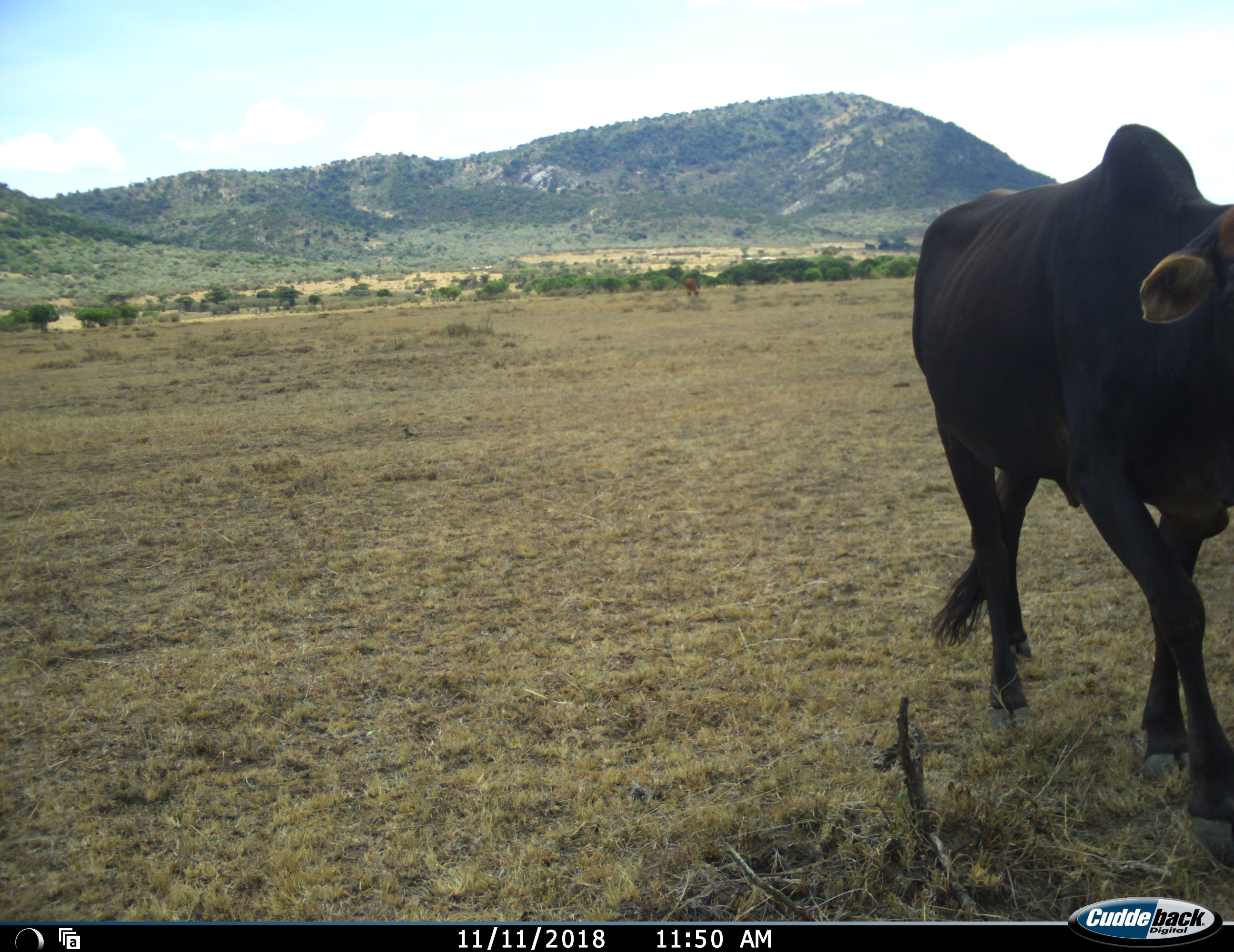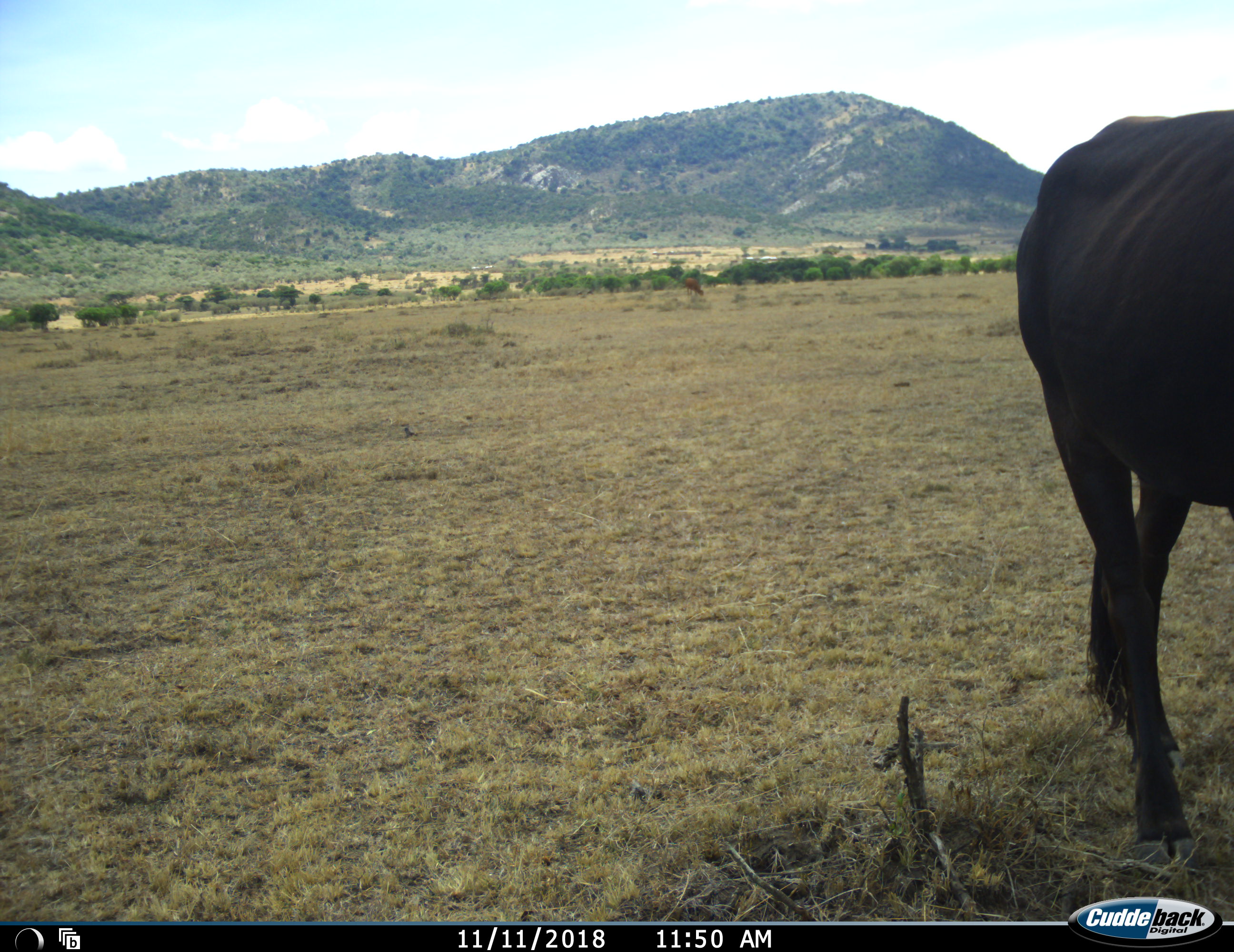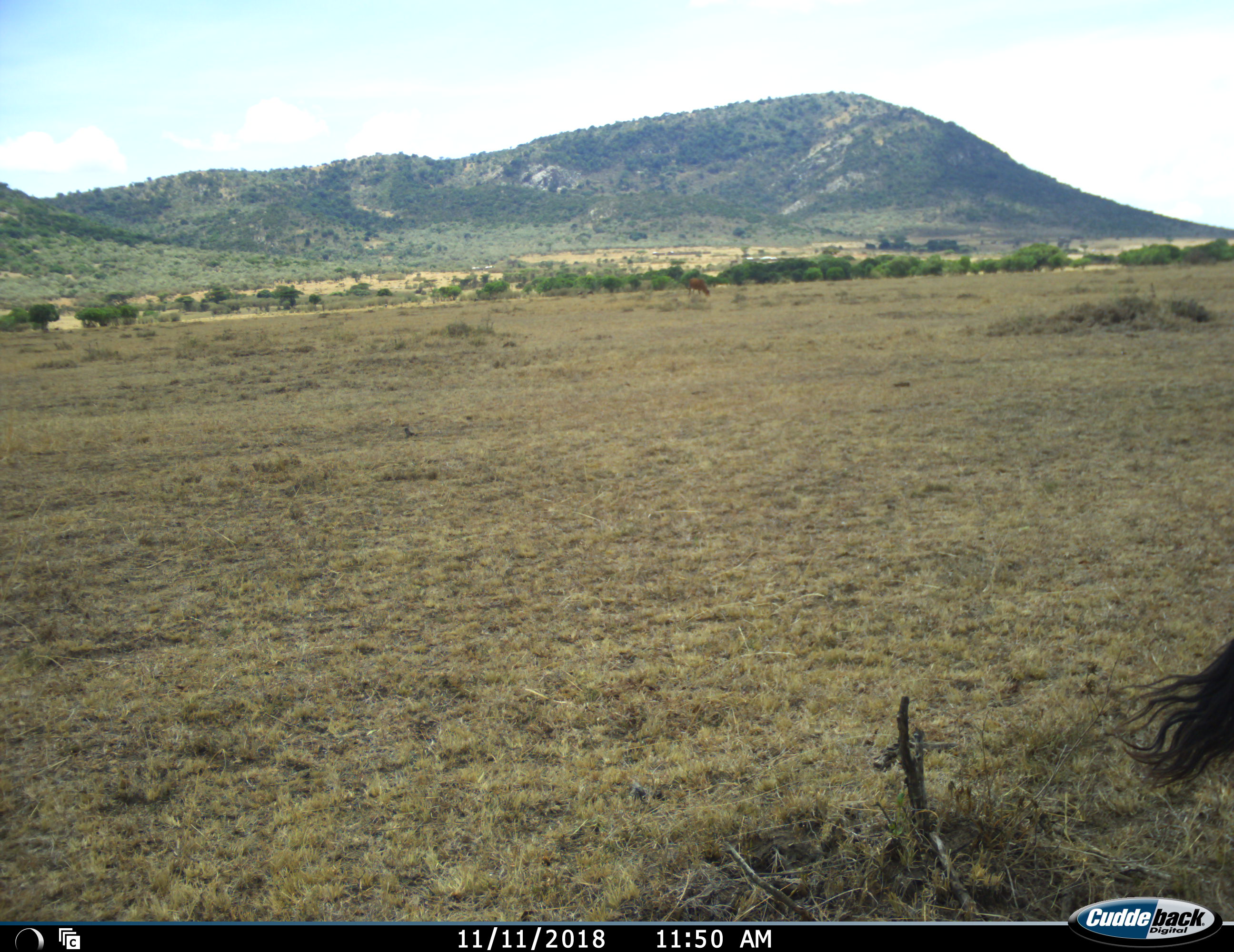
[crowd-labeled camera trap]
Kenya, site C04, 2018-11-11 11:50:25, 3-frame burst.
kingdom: Animalia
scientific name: Animalia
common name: animal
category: domesticanimal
Domesticanimal (animal) (Animalia), count 1. Behavior (volunteer vote fractions): standing 12%, resting 0%, moving 88%, interacting 0%. Young present (vote fraction): 0%. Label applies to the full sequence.